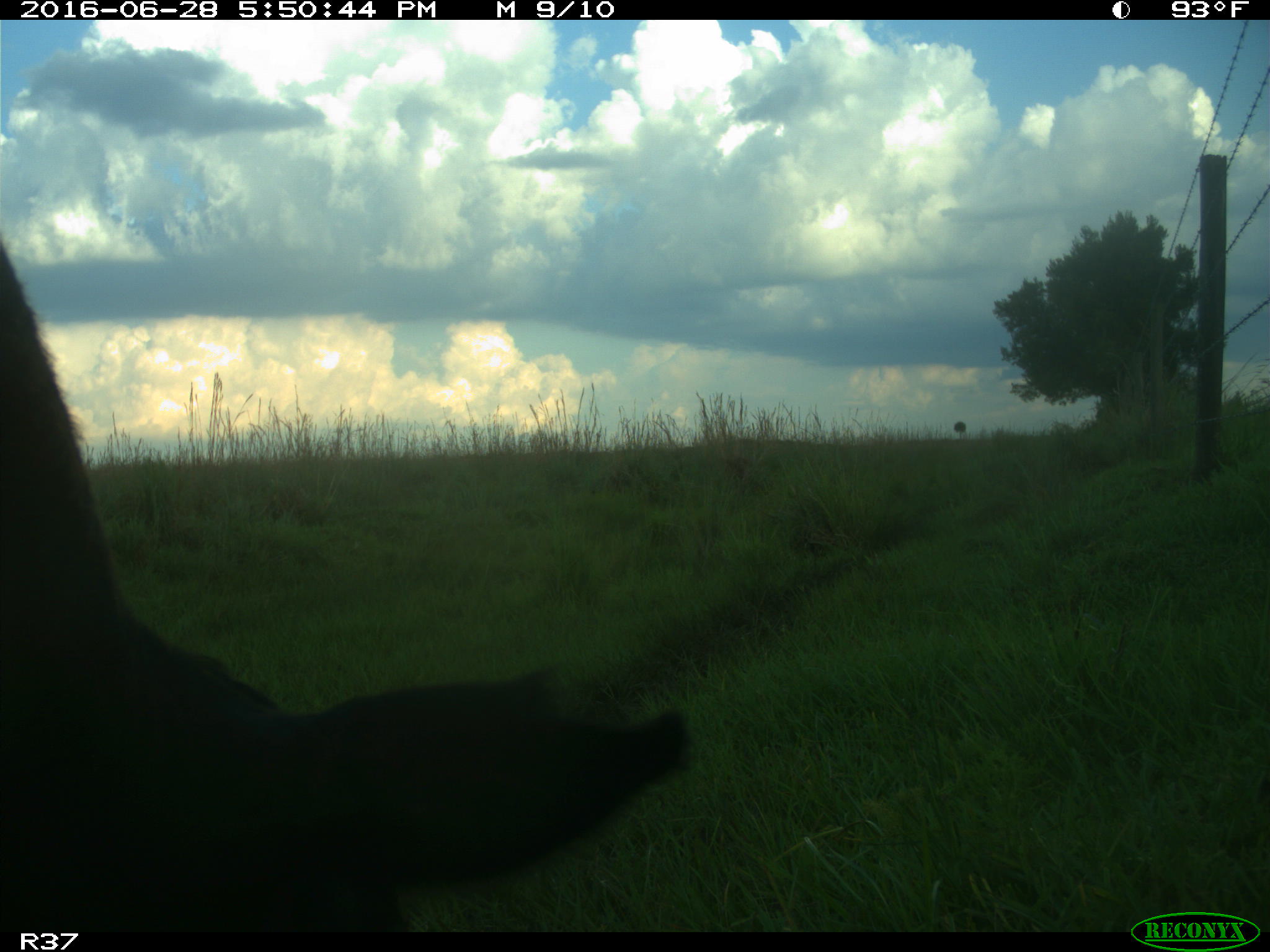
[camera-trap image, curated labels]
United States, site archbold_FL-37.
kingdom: Animalia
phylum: Chordata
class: Mammalia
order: Artiodactyla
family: Bovidae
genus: Bos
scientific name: Bos taurus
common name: domestic cow